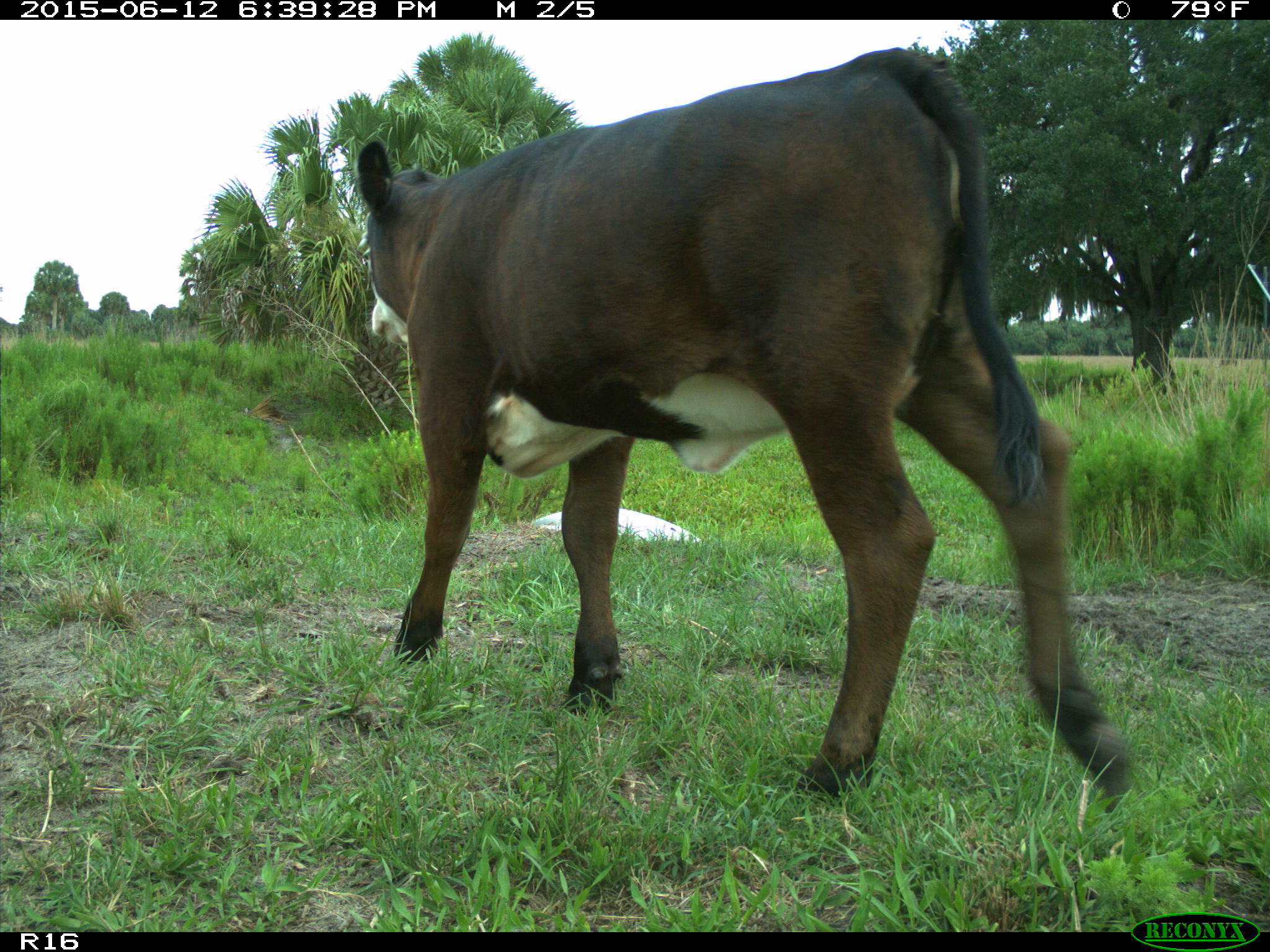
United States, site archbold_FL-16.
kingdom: Animalia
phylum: Chordata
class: Mammalia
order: Artiodactyla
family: Bovidae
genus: Bos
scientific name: Bos taurus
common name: domestic cow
Bos taurus (domestic cow).